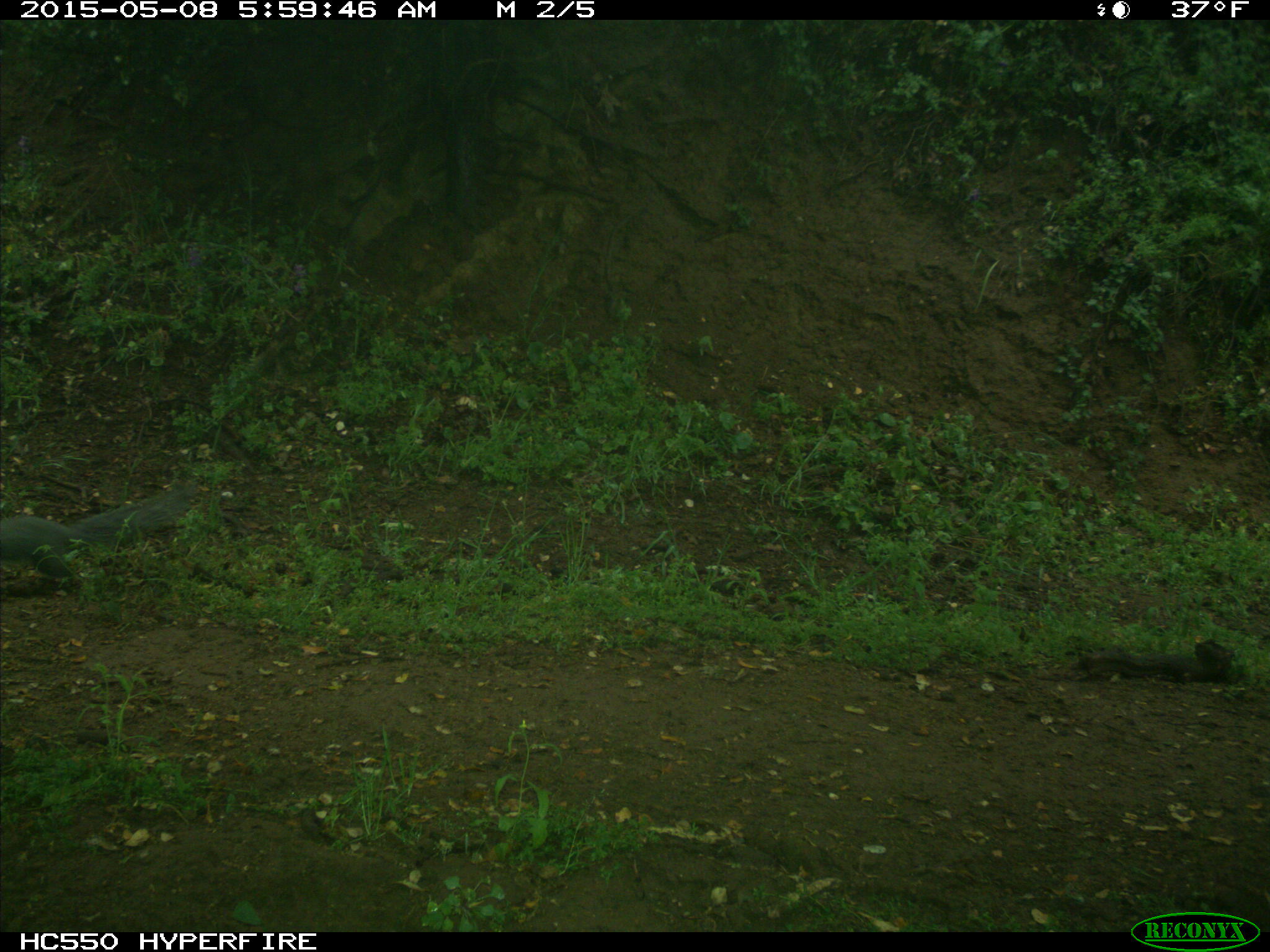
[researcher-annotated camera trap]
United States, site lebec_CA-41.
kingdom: Animalia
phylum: Chordata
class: Mammalia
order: Rodentia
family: Sciuridae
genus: Sciurus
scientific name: Sciurus carolinensis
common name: eastern gray squirrel